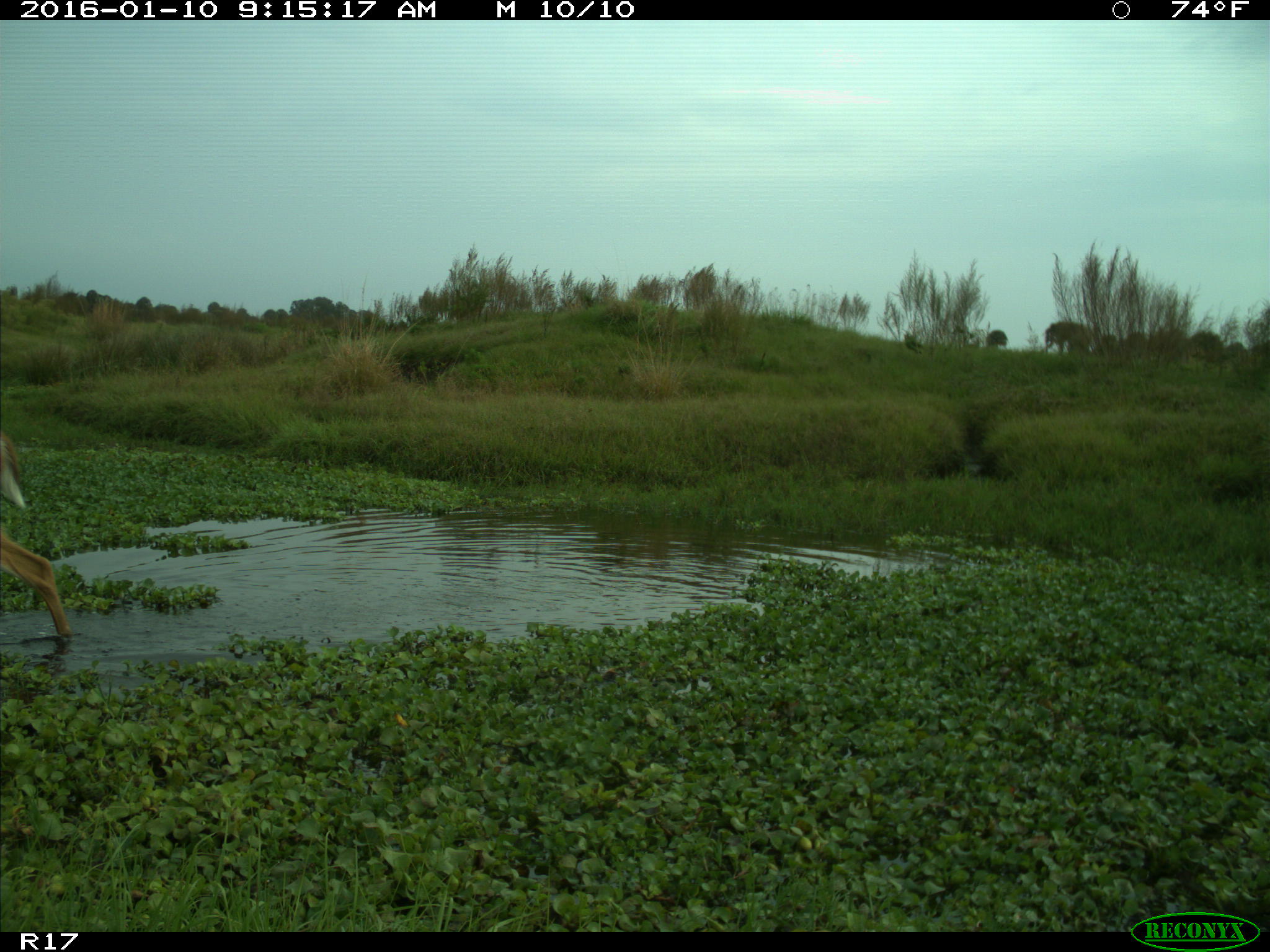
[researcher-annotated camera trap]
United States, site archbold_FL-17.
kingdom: Animalia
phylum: Chordata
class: Mammalia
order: Artiodactyla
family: Cervidae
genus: Odocoileus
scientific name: Odocoileus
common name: deer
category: unidentified deer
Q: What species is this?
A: Unidentified deer (deer) (Odocoileus).